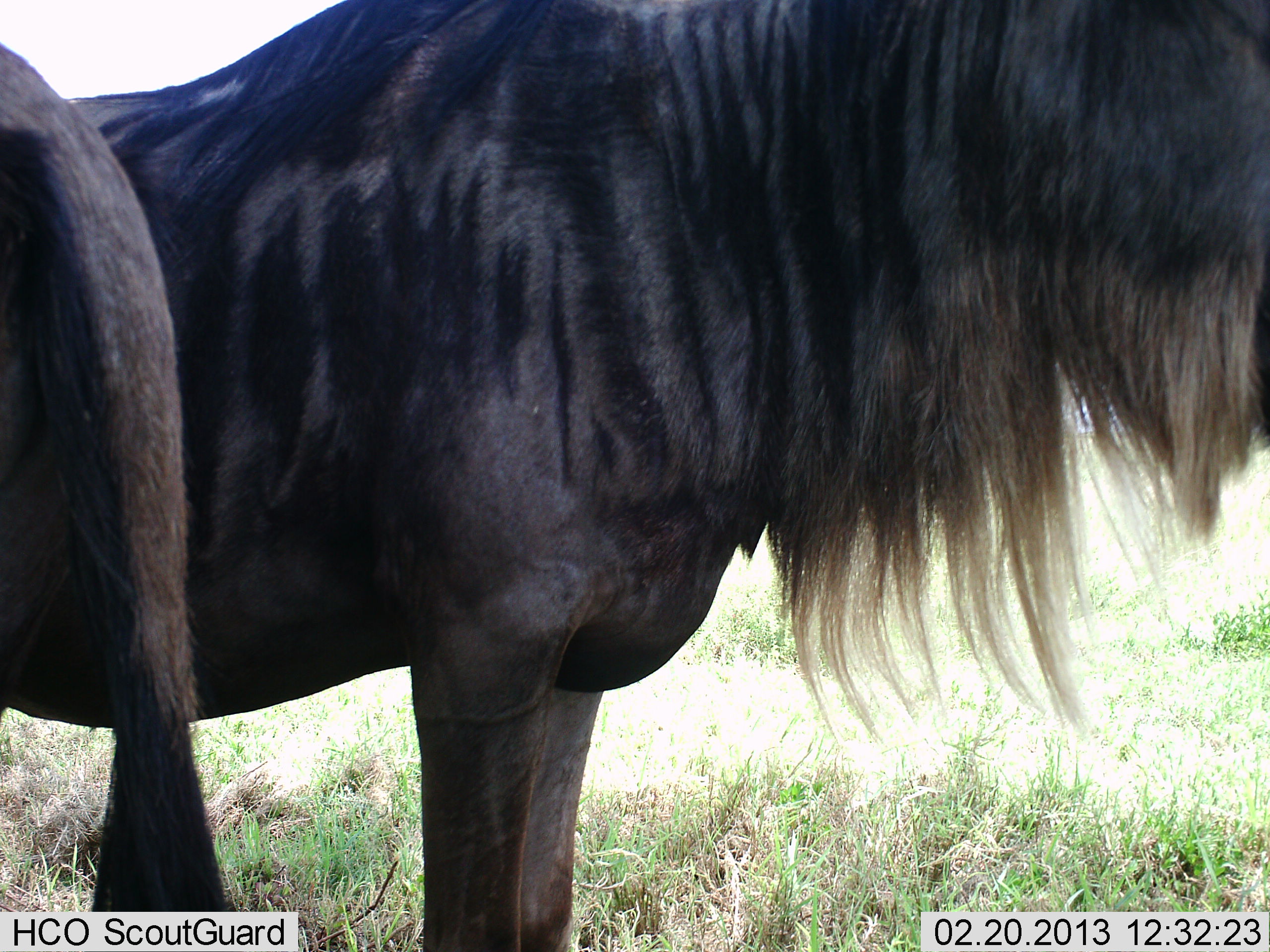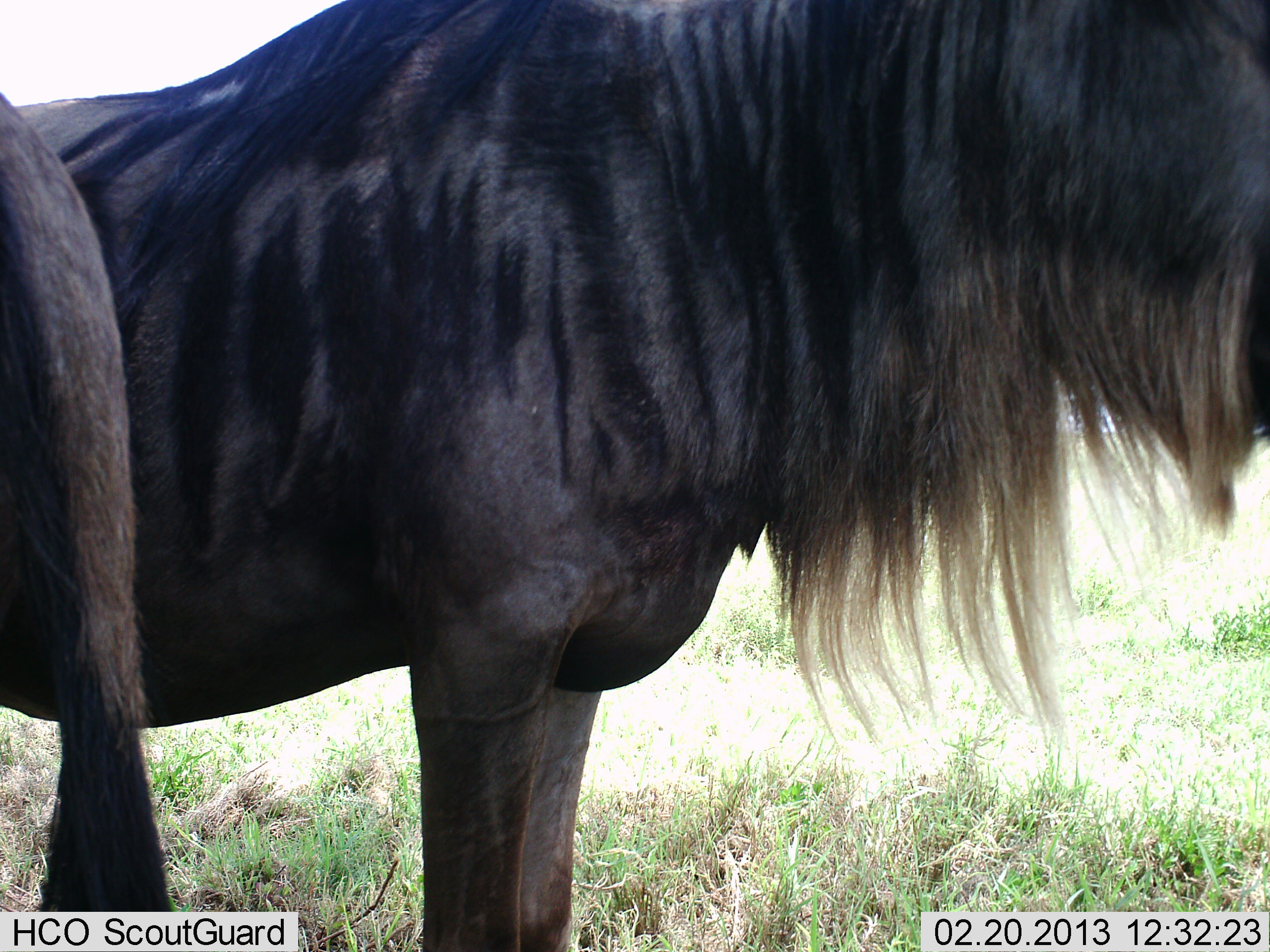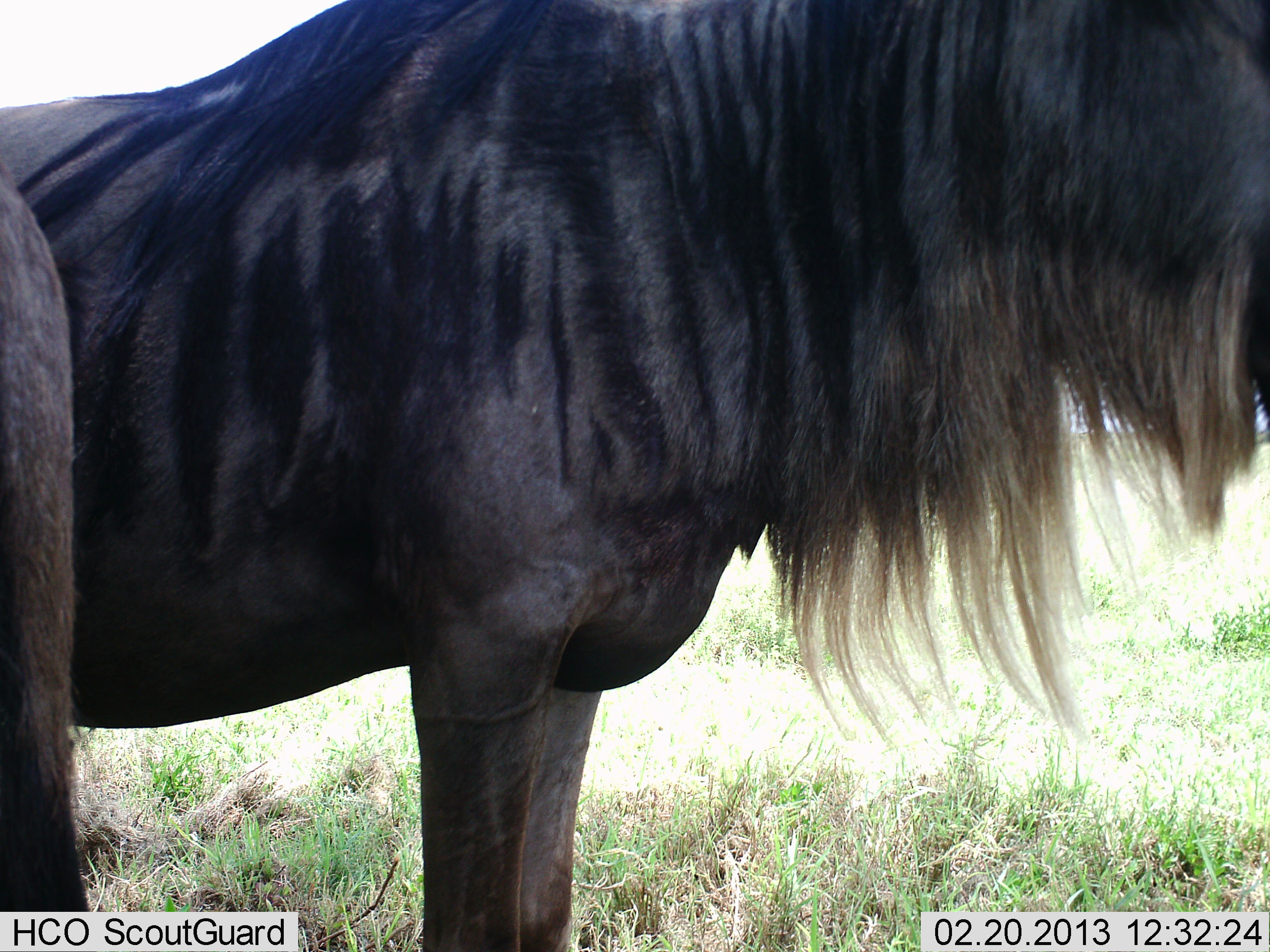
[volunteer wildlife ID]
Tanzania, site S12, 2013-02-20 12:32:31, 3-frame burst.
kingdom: Animalia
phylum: Chordata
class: Mammalia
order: Artiodactyla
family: Bovidae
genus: Connochaetes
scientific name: Connochaetes taurinus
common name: blue wildebeest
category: wildebeest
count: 2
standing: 100%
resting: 0%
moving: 0%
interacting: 0%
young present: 0%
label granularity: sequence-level